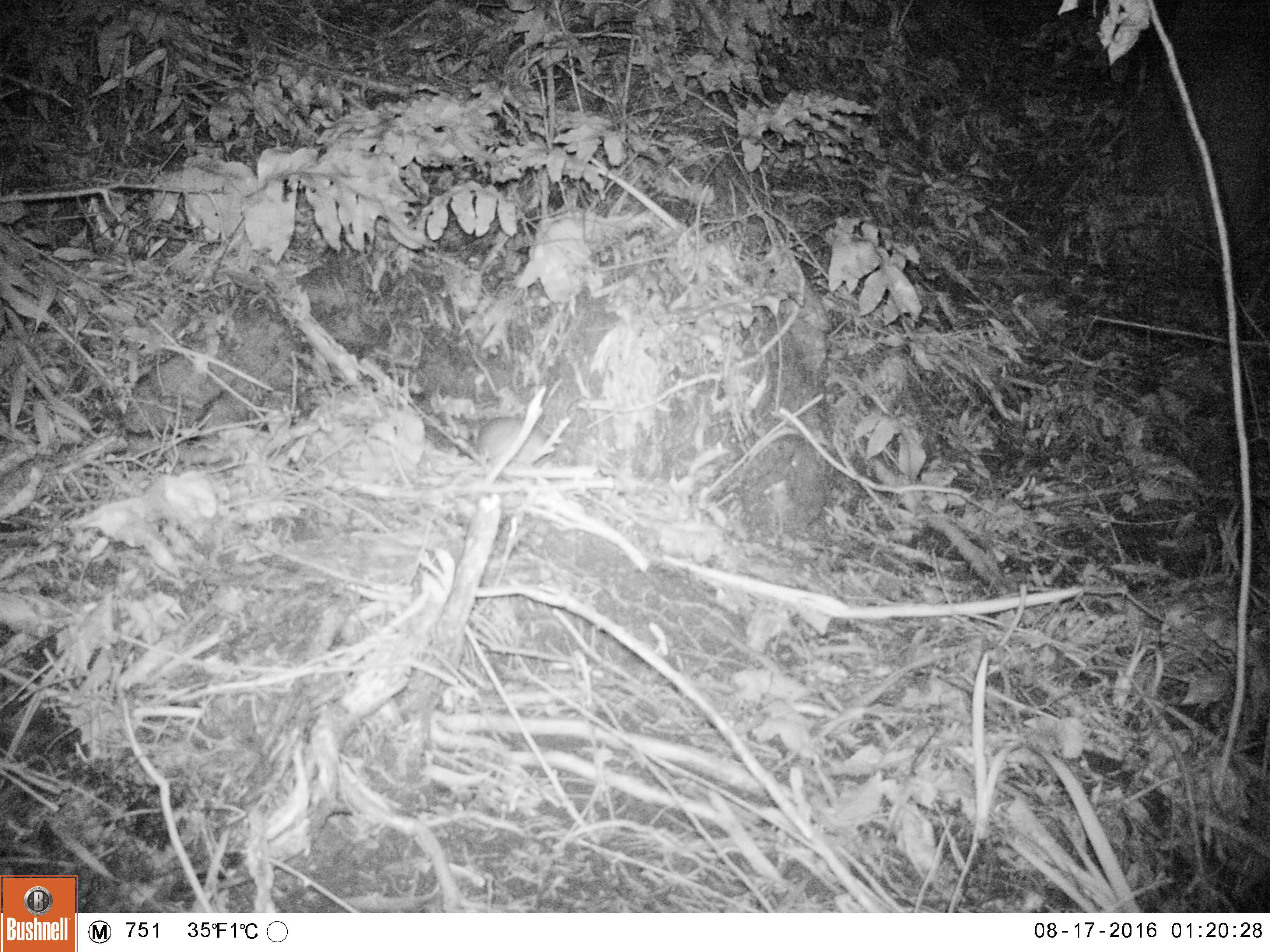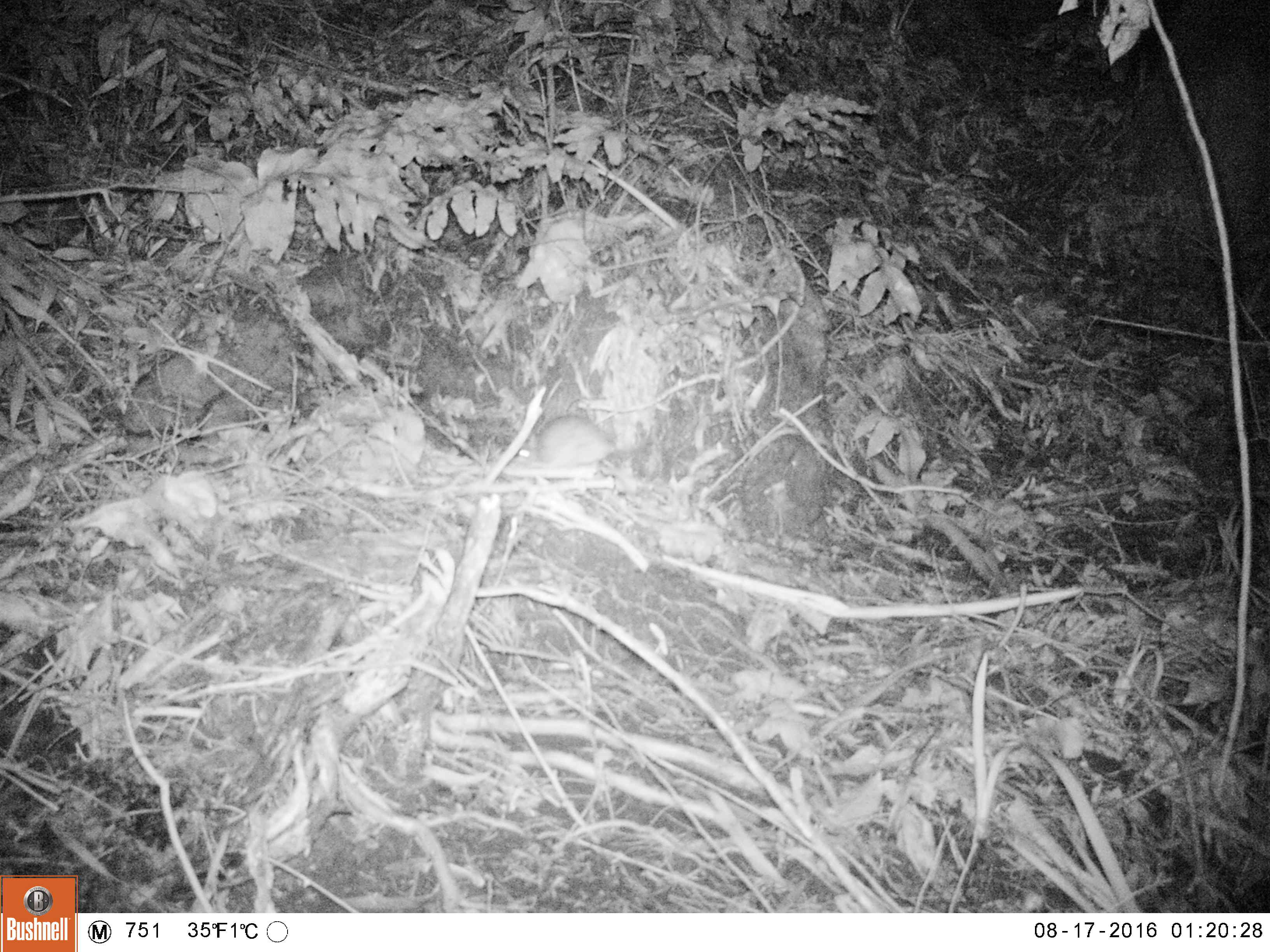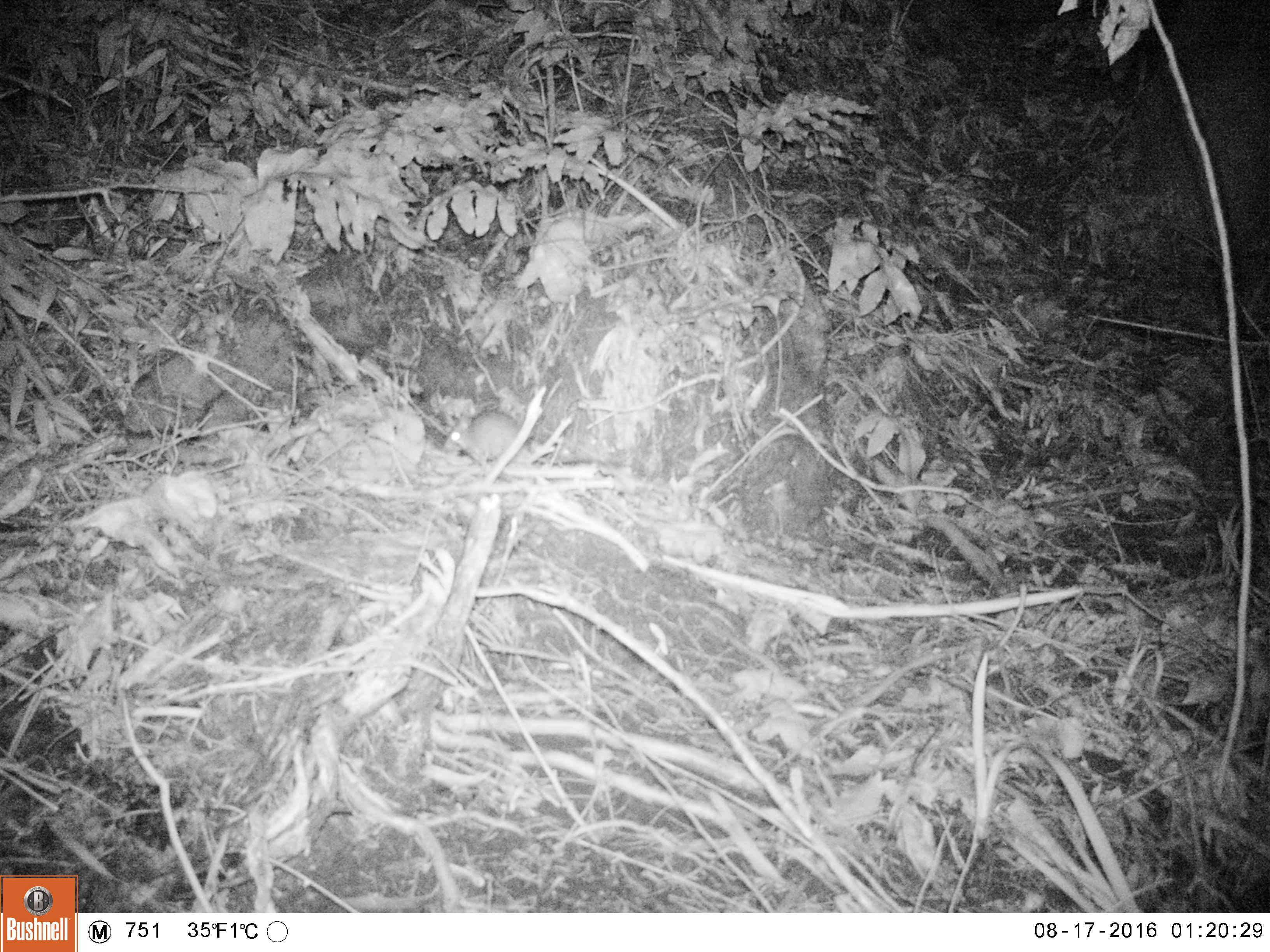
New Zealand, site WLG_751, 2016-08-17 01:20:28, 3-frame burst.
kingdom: Animalia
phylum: Chordata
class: Mammalia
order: Rodentia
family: Muridae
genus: Rattus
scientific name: Rattus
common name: rat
Rat (Rattus).